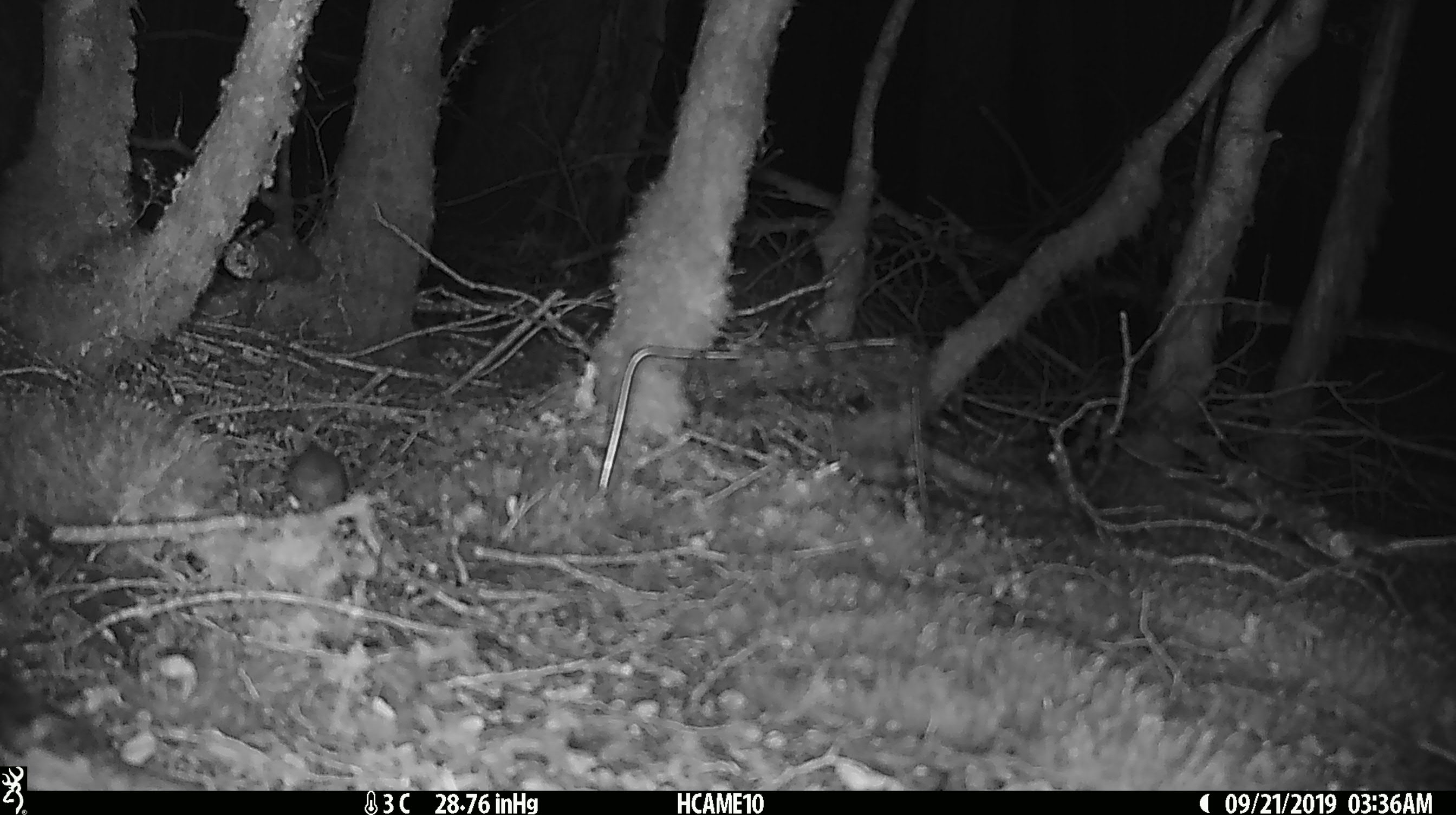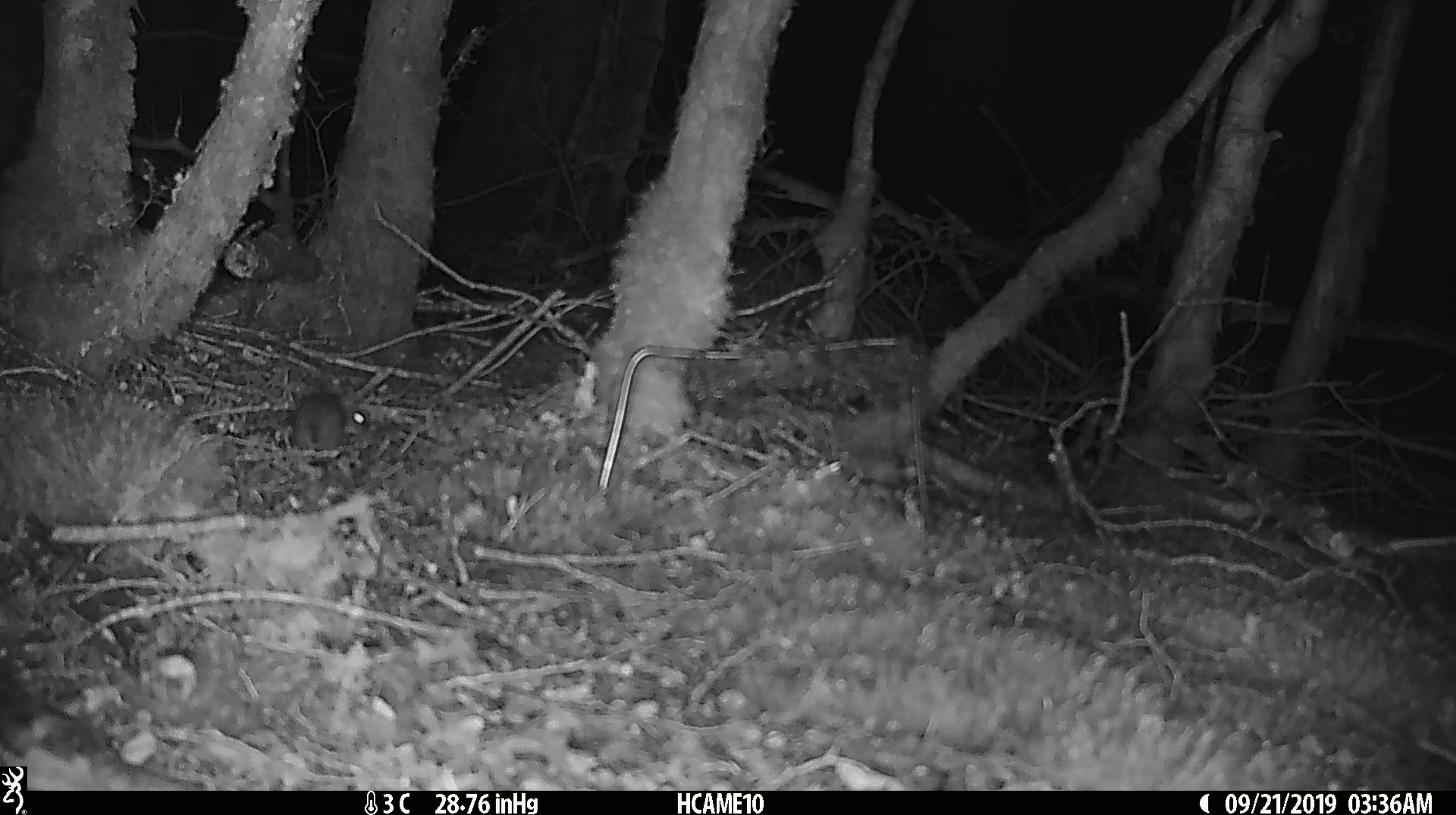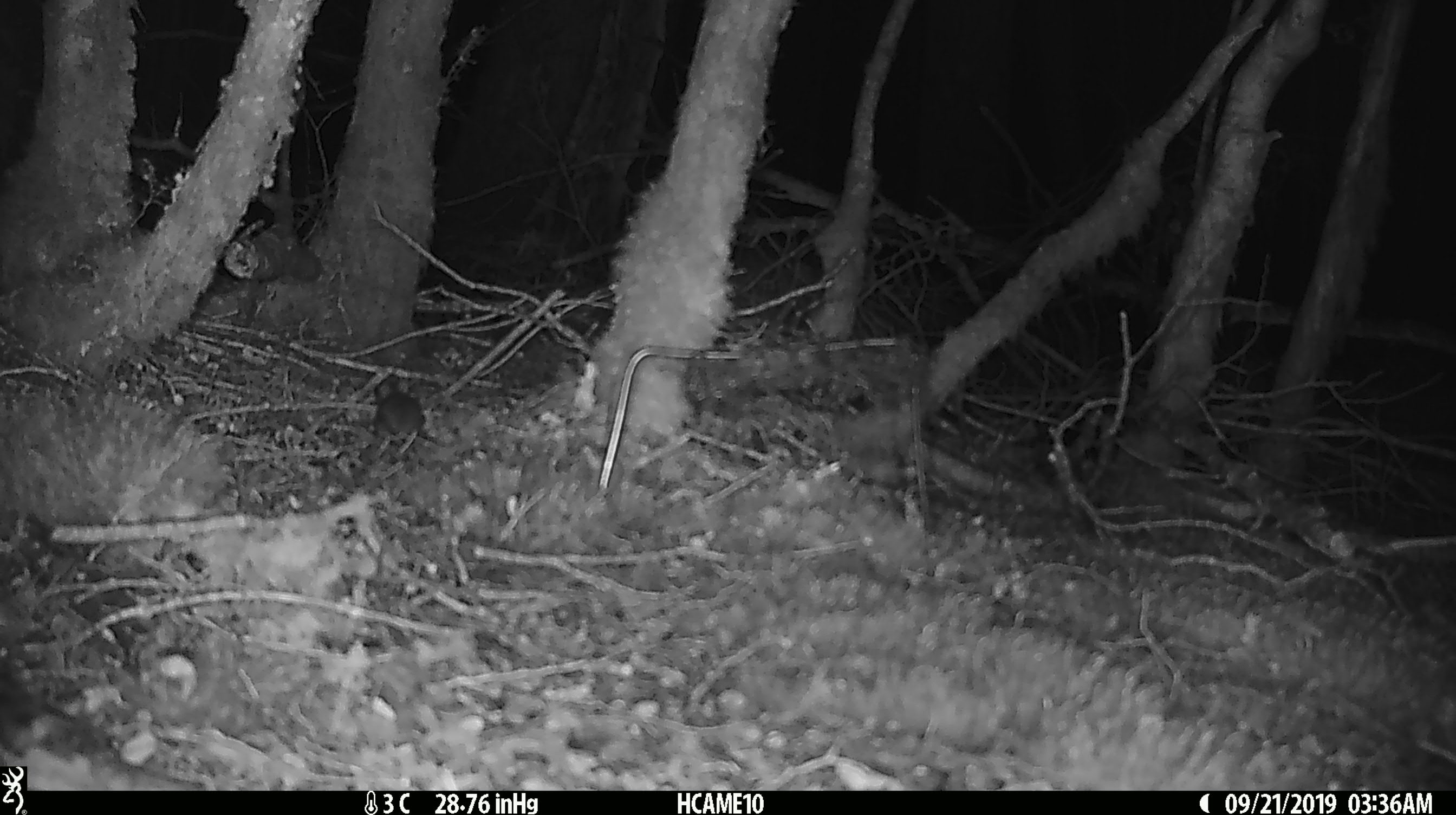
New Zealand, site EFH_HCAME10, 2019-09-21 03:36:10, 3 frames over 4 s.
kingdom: Animalia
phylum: Chordata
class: Mammalia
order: Rodentia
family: Muridae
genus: Mus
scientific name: Mus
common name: mouse